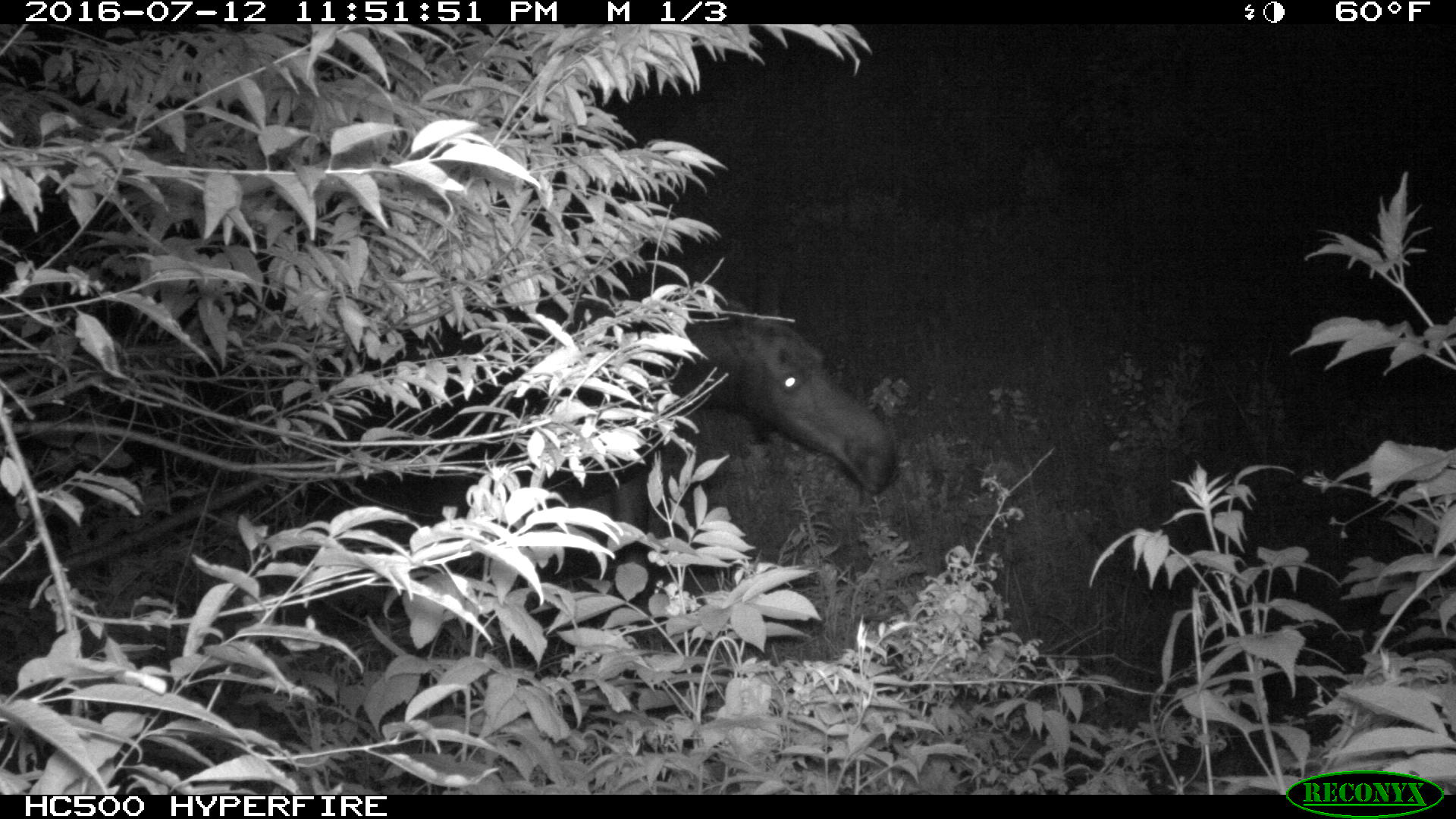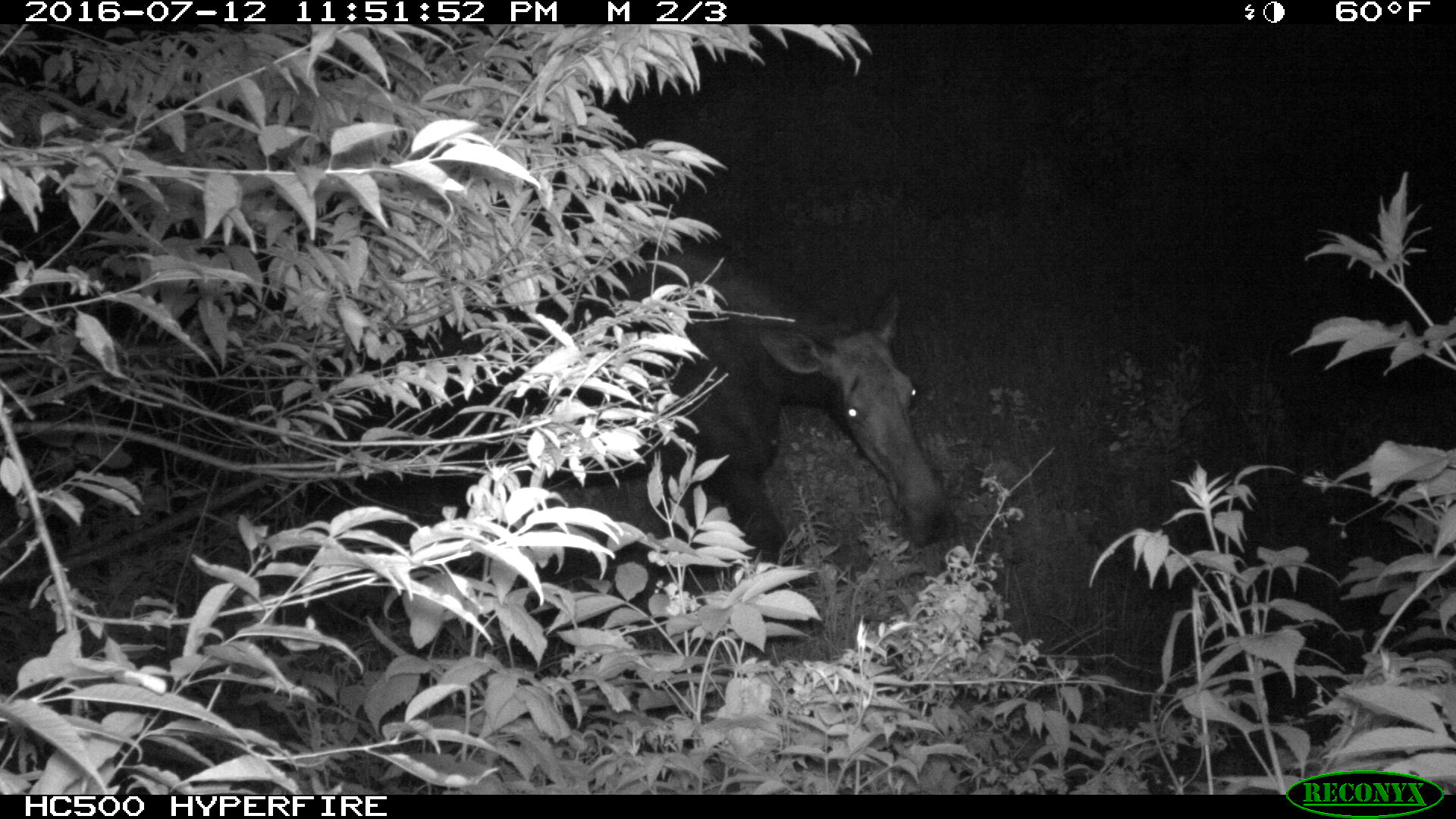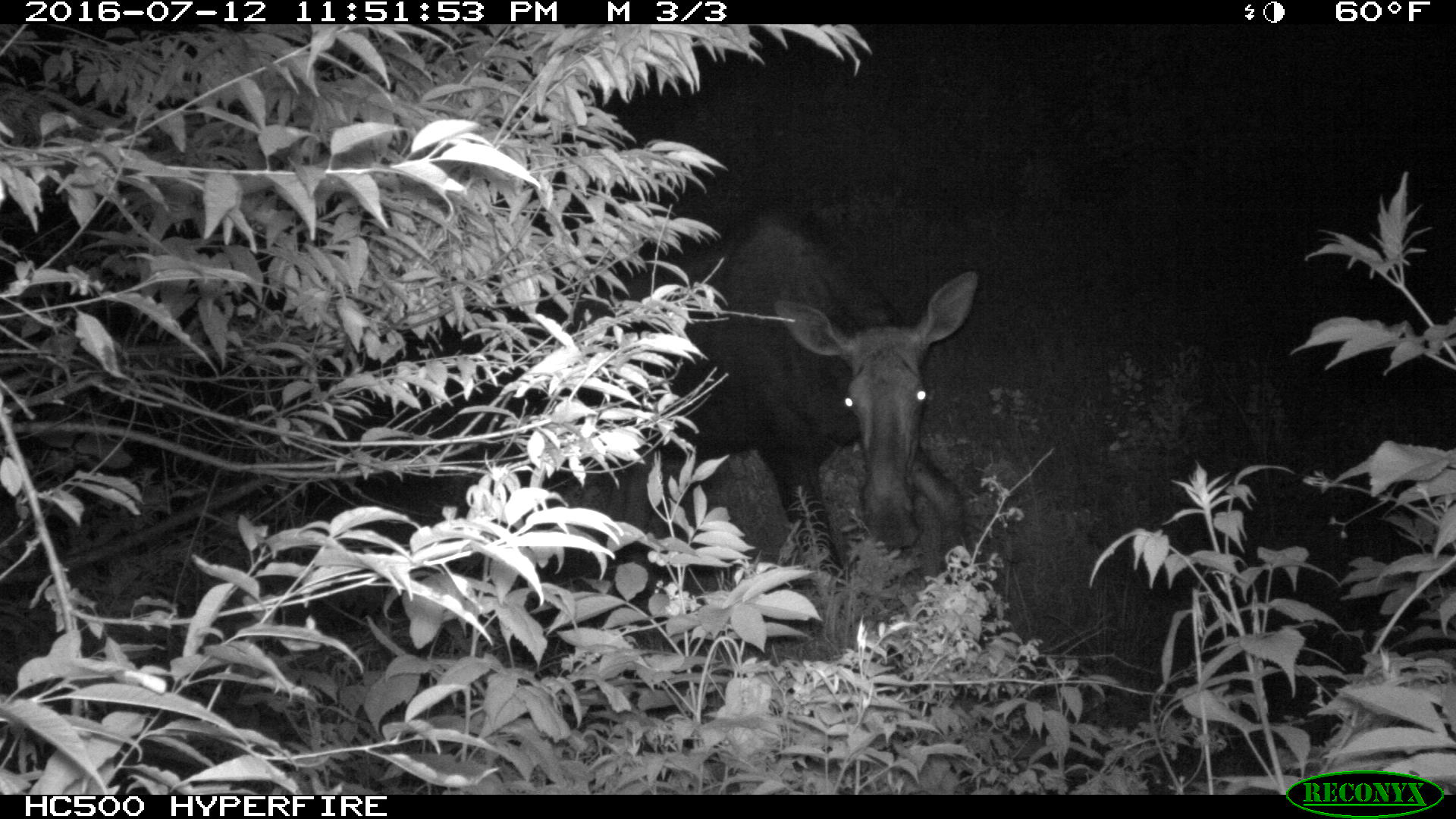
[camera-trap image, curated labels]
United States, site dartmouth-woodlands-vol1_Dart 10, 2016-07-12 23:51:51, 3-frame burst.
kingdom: Animalia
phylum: Chordata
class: Mammalia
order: Artiodactyla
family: Cervidae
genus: Alces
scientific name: Alces alces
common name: moose